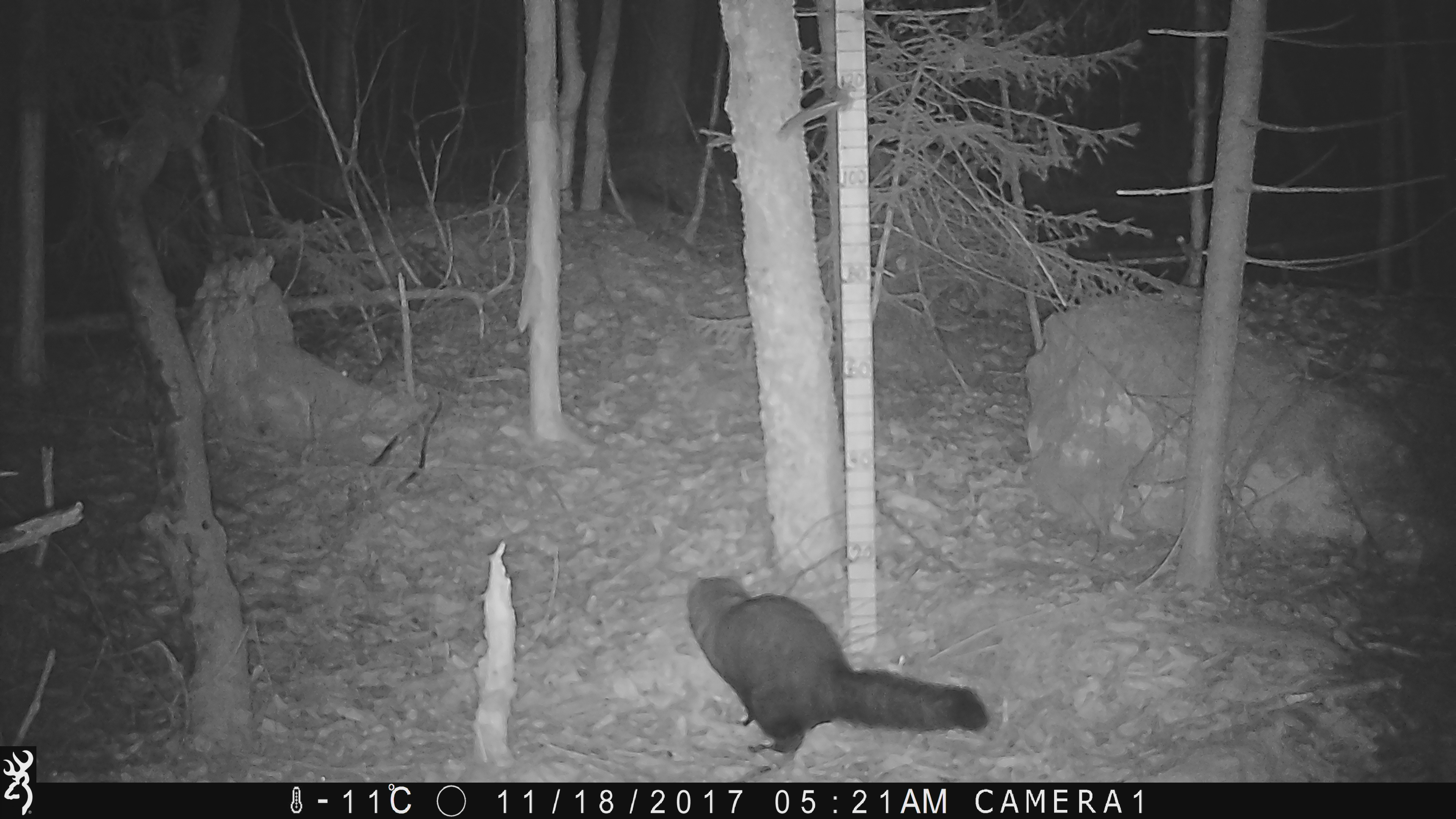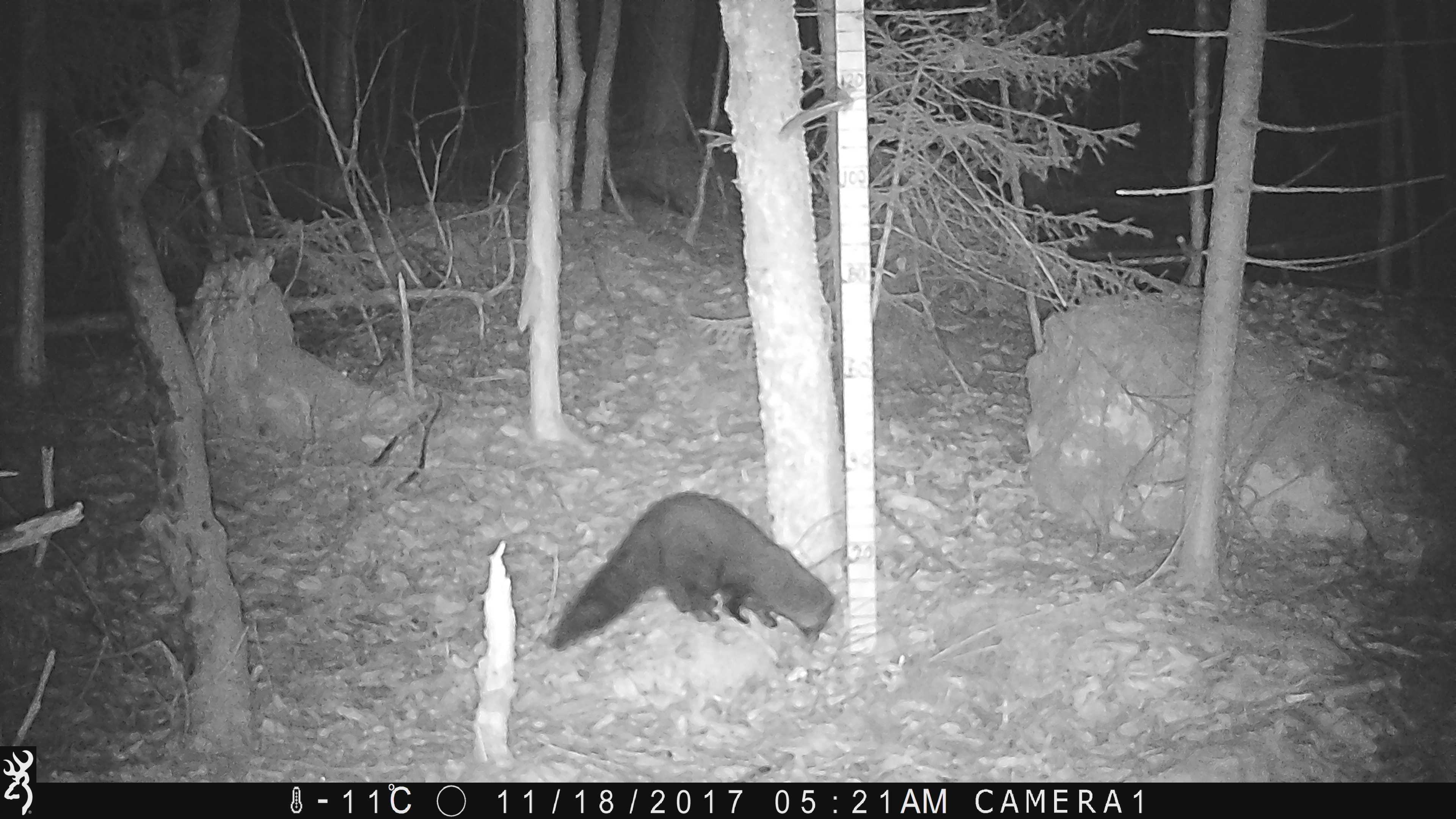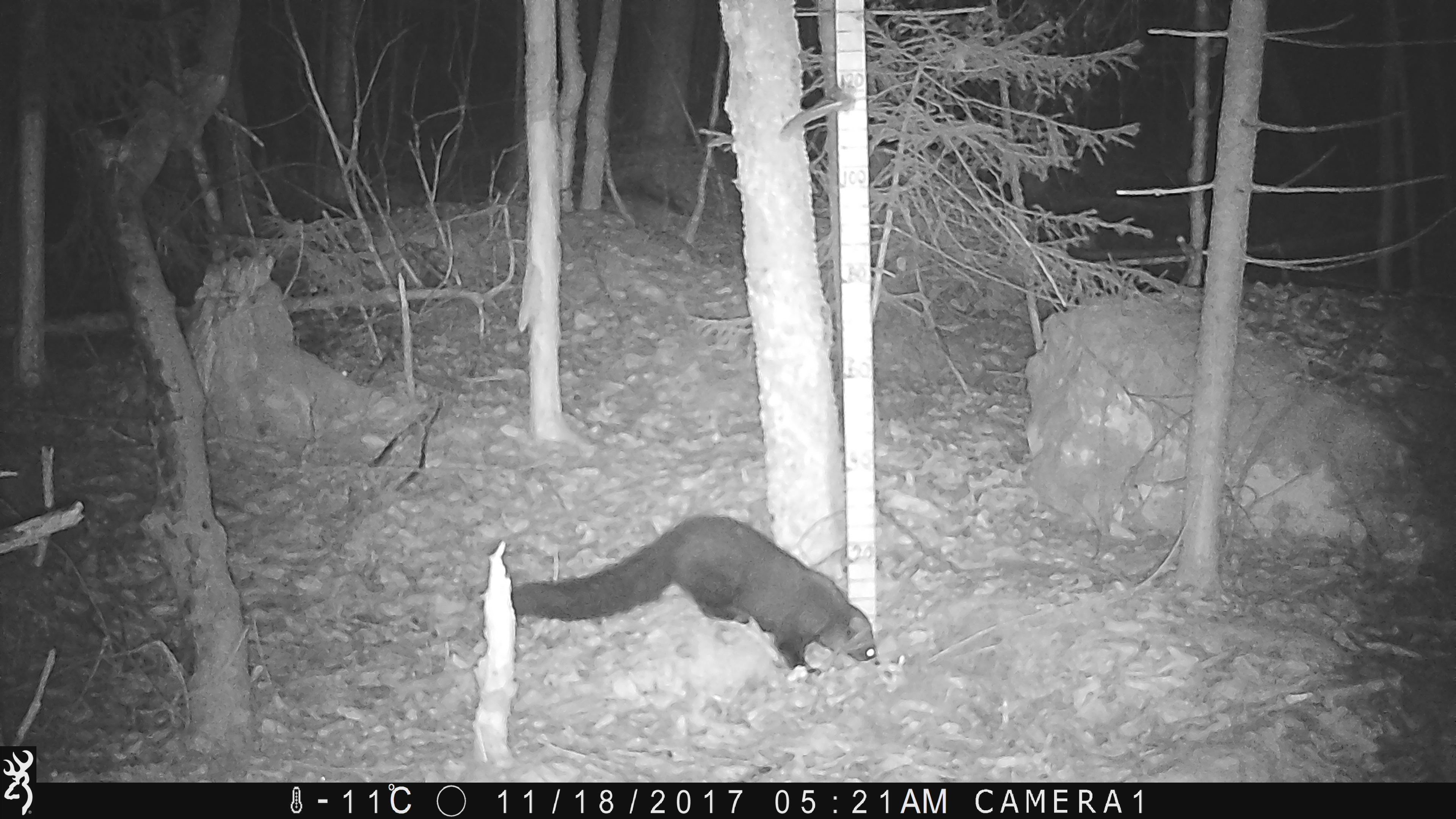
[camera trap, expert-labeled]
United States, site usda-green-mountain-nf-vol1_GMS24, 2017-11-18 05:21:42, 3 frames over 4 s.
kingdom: Animalia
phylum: Chordata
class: Mammalia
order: Carnivora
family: Mustelidae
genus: Pekania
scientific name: Pekania pennanti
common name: fisher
Fisher (Pekania pennanti).